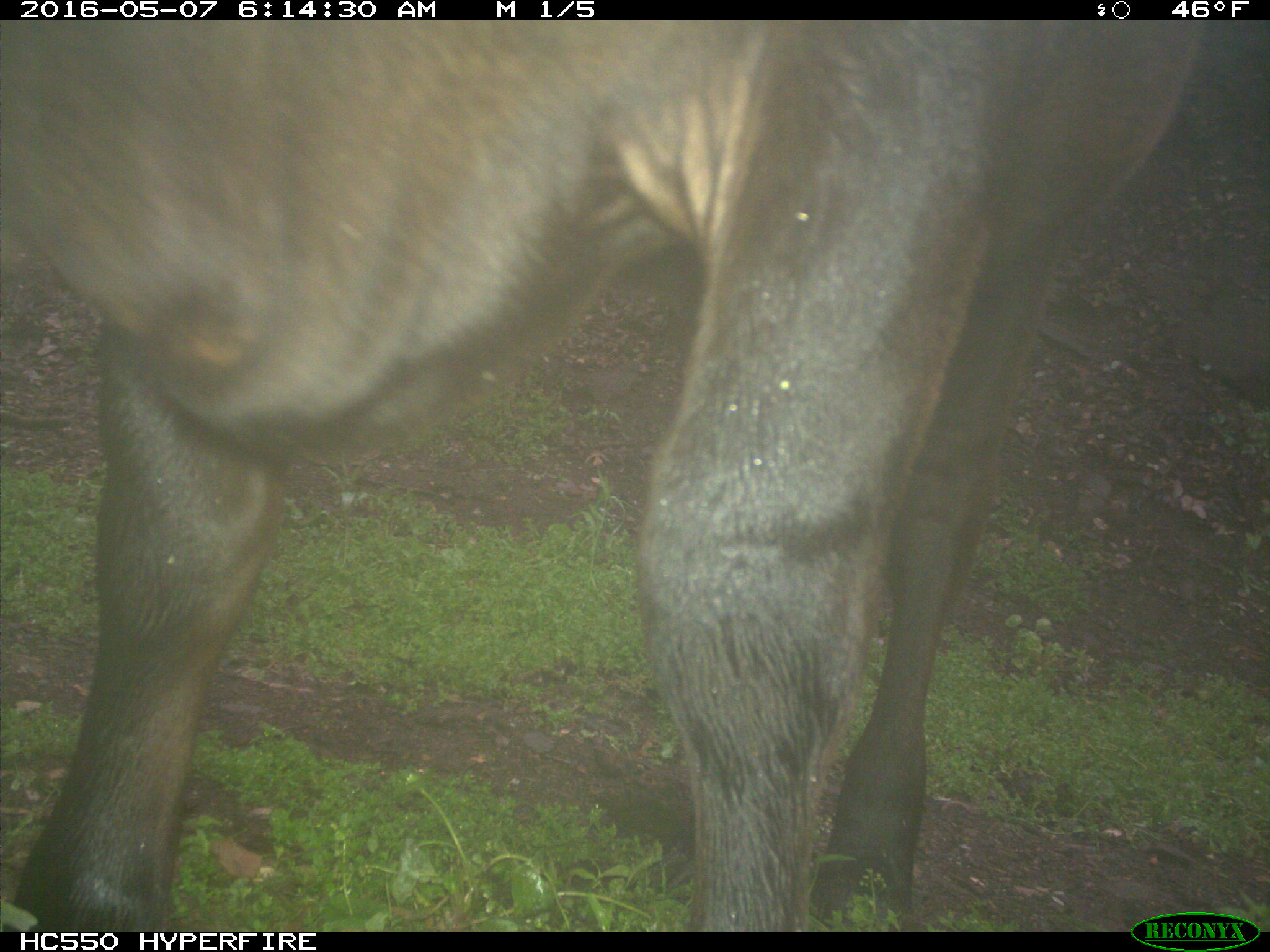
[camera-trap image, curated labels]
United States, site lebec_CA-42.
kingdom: Animalia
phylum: Chordata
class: Mammalia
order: Artiodactyla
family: Bovidae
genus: Bos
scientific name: Bos taurus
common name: domestic cow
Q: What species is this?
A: Bos taurus (domestic cow).